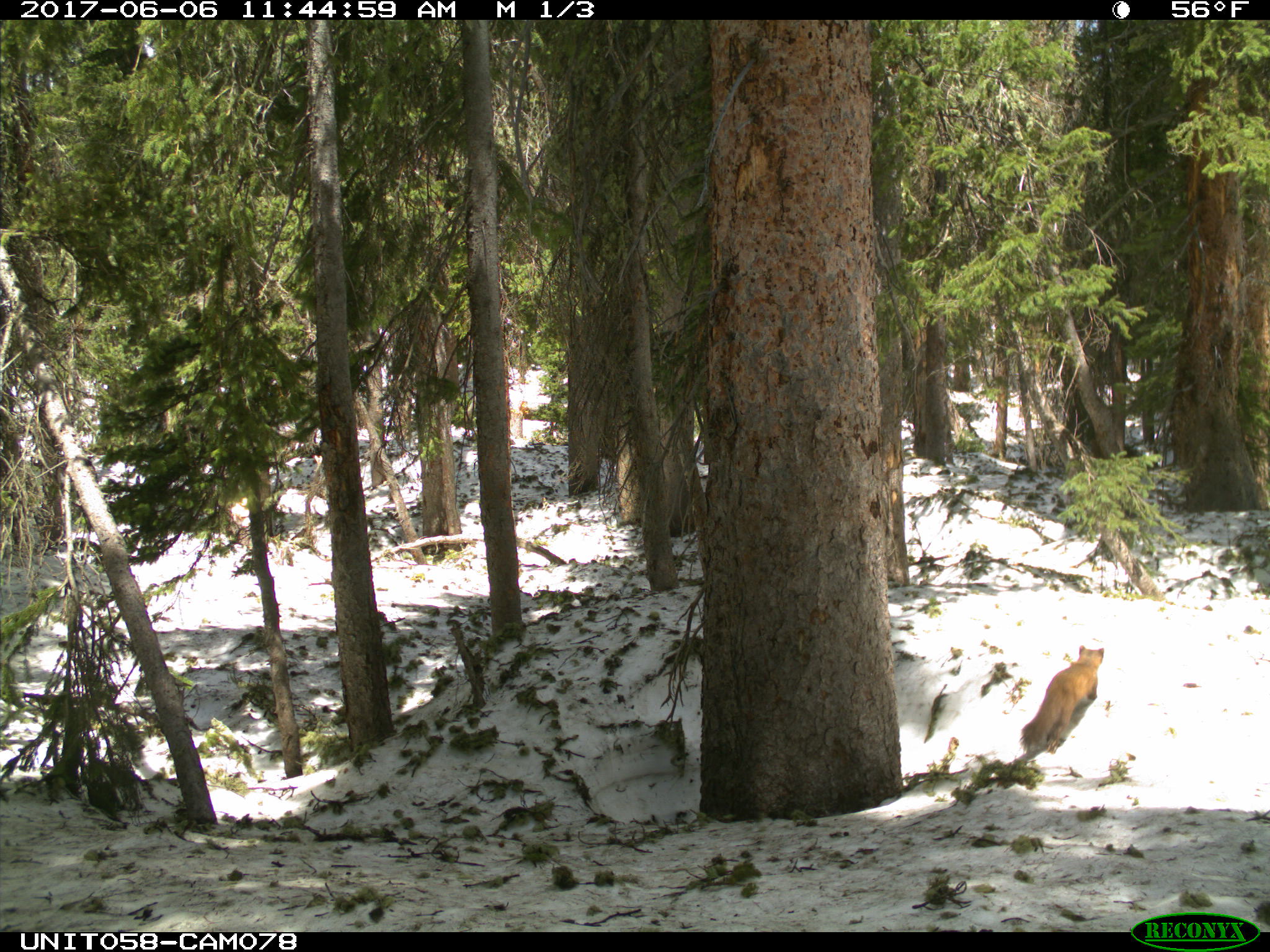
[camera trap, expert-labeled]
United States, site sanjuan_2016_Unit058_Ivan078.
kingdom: Animalia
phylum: Chordata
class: Mammalia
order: Carnivora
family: Mustelidae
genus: Martes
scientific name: Martes americana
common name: american marten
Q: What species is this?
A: Martes americana (american marten).